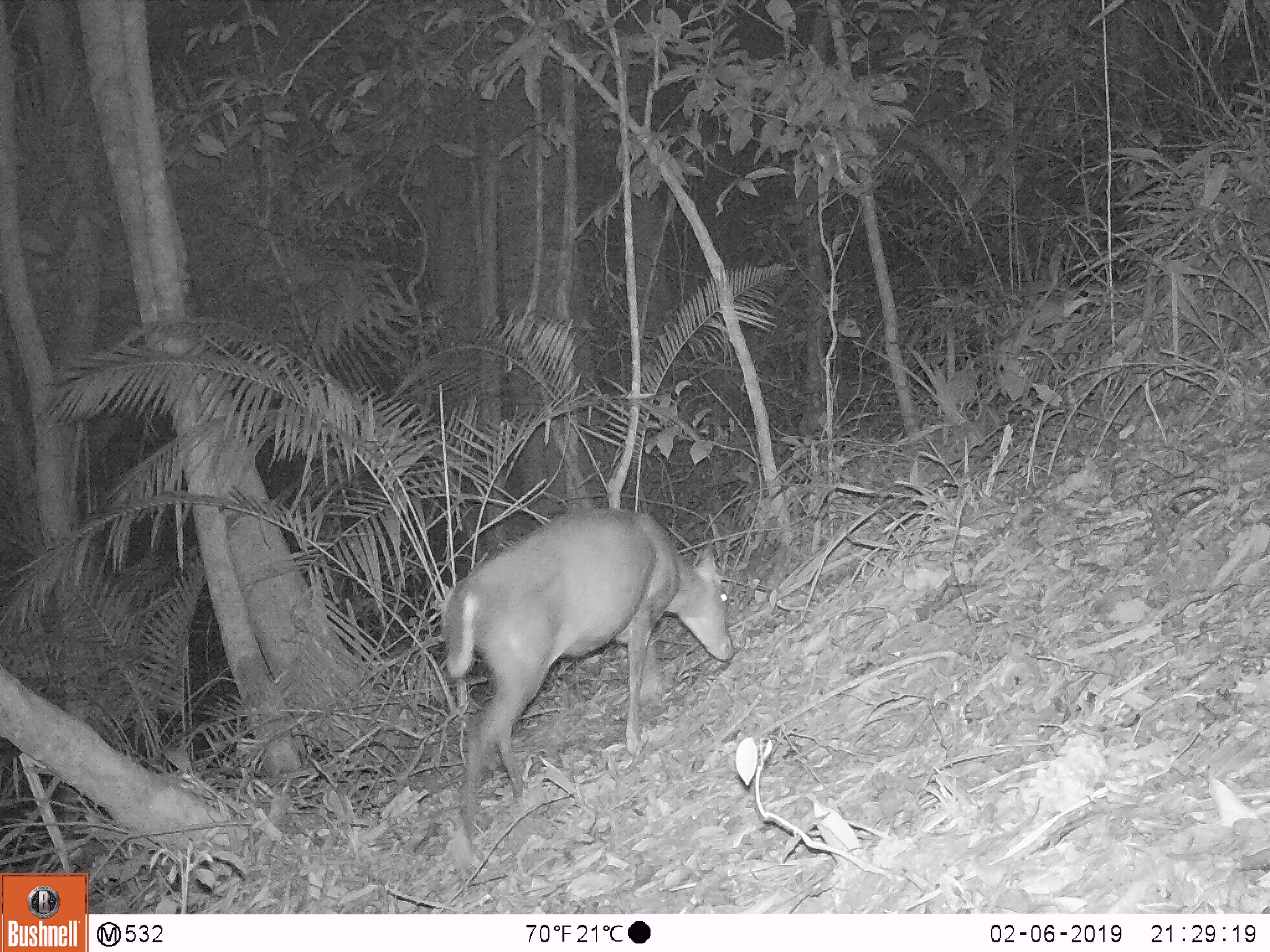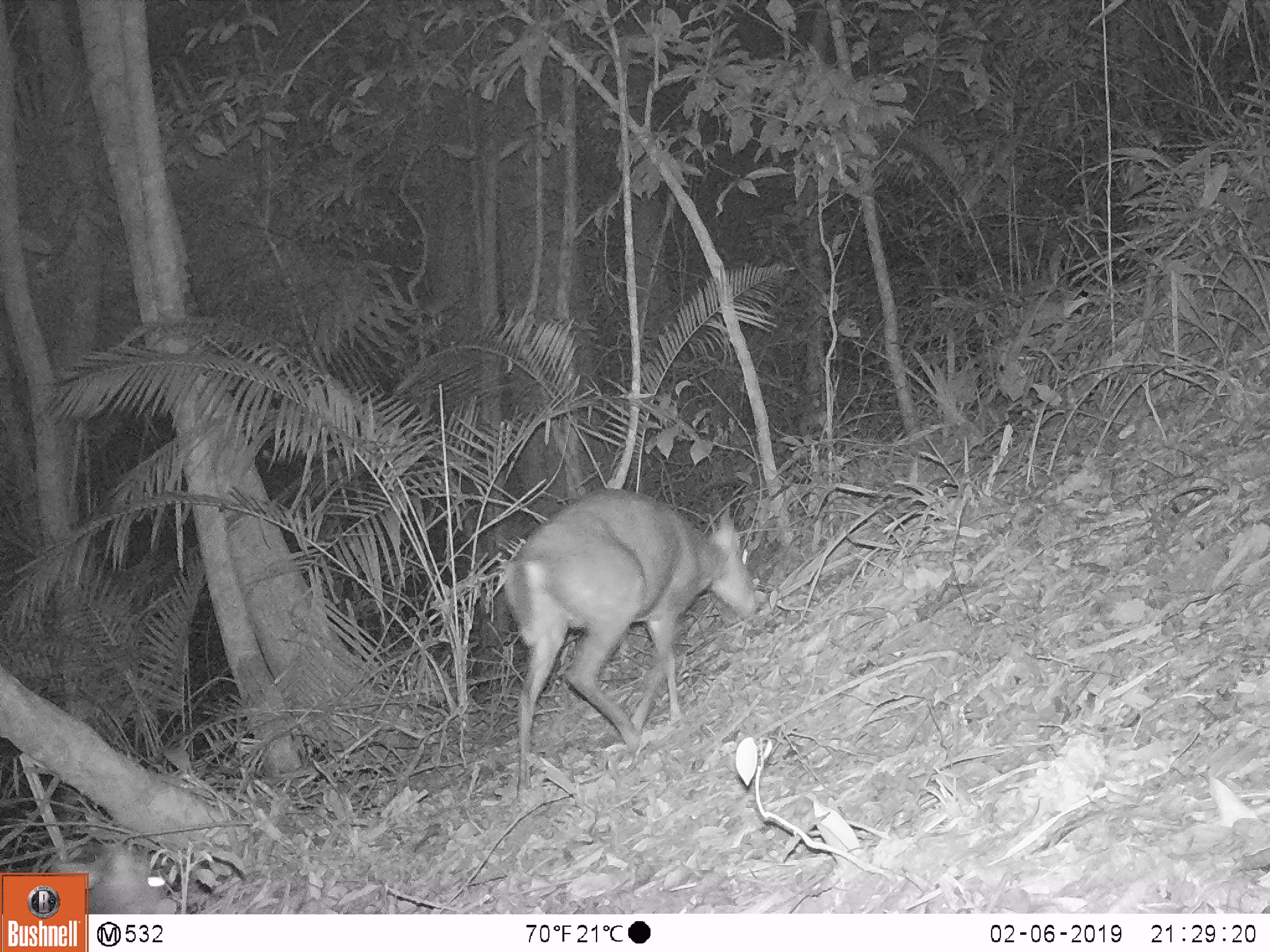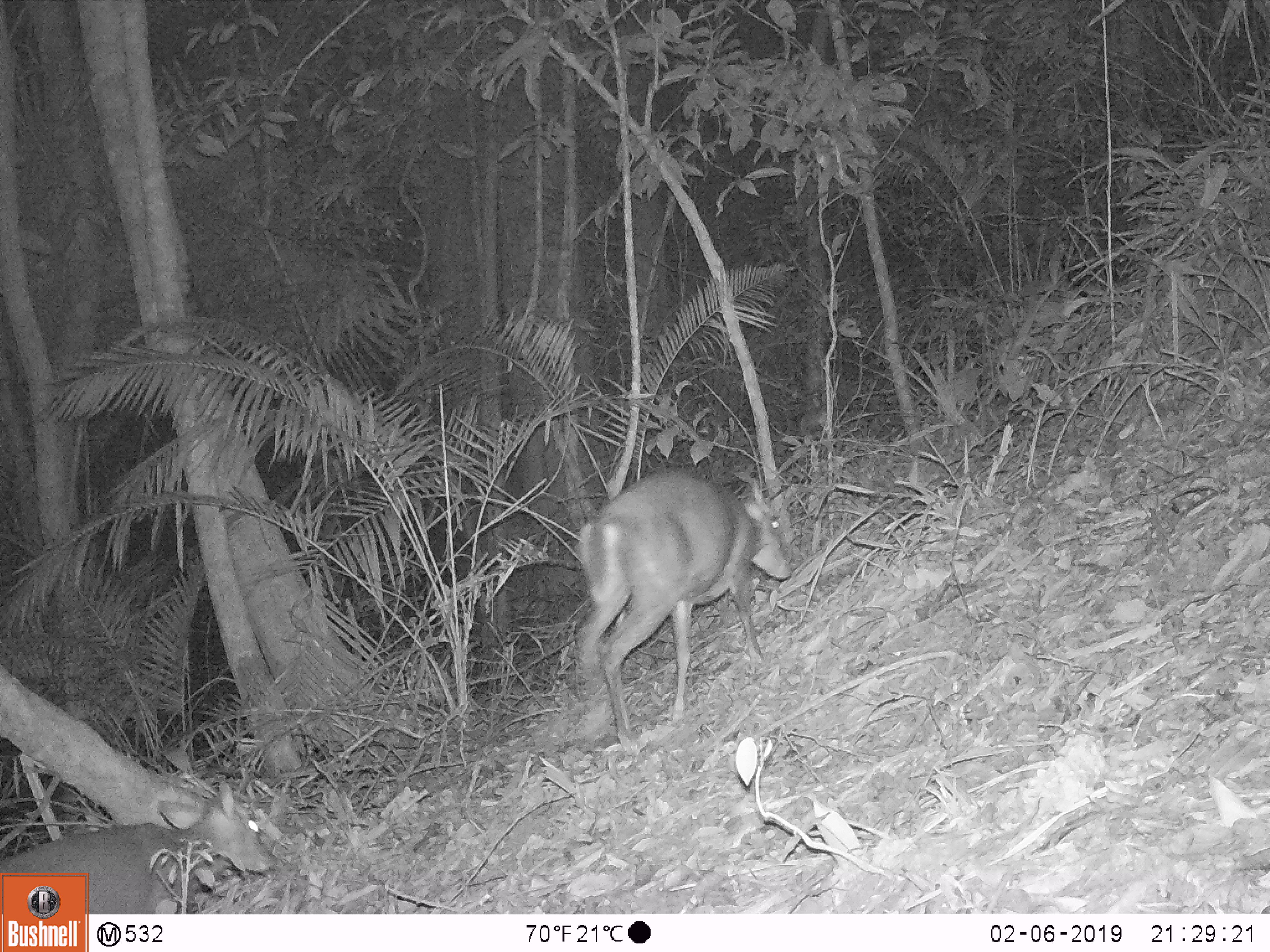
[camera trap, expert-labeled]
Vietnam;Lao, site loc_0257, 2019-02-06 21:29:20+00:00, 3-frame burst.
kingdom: Animalia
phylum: Chordata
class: Mammalia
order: Artiodactyla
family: Cervidae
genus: Muntiacus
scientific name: Muntiacus rooseveltorum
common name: roosevelt's muntjac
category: roosevelts muntjac group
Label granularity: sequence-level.